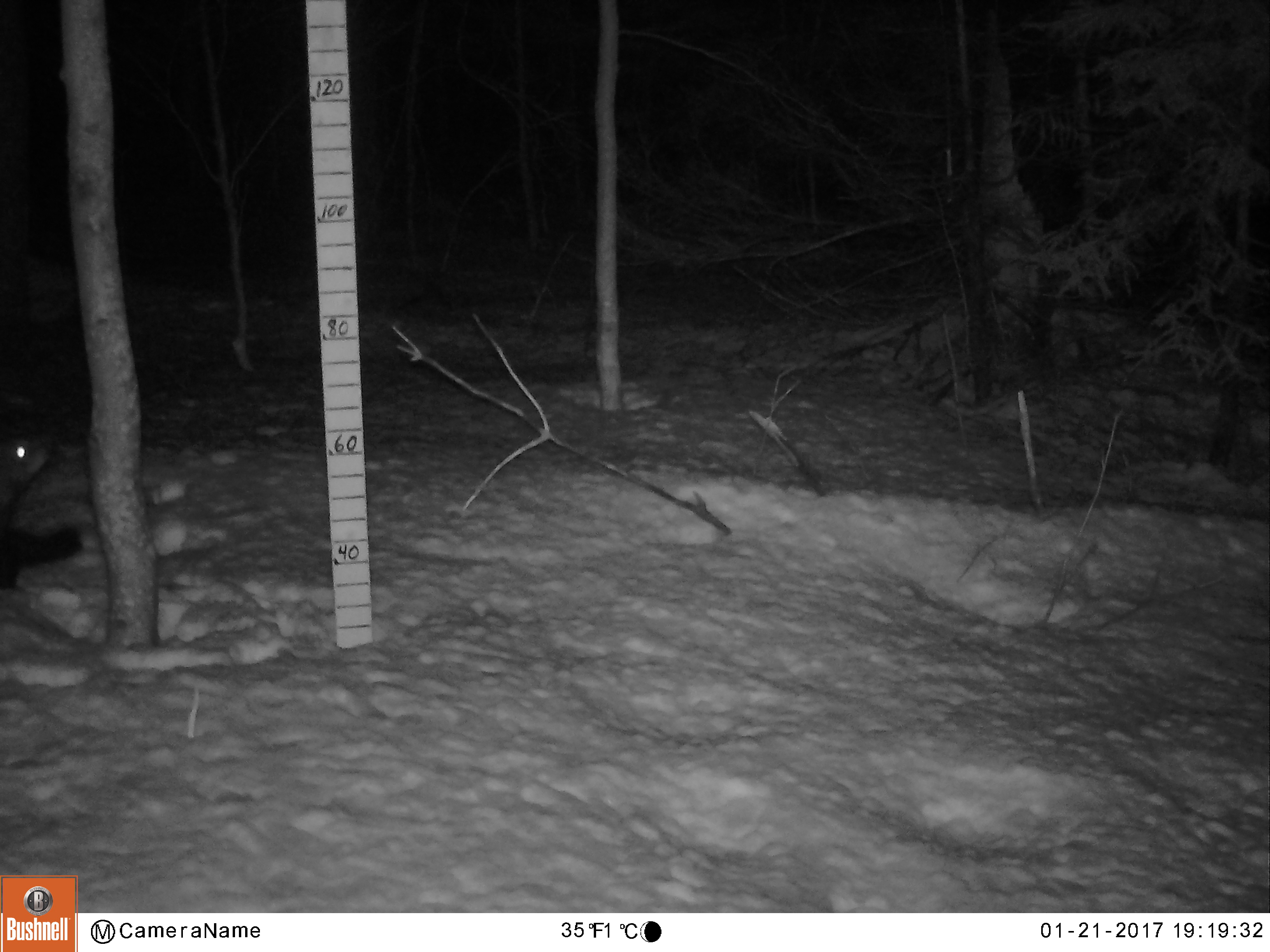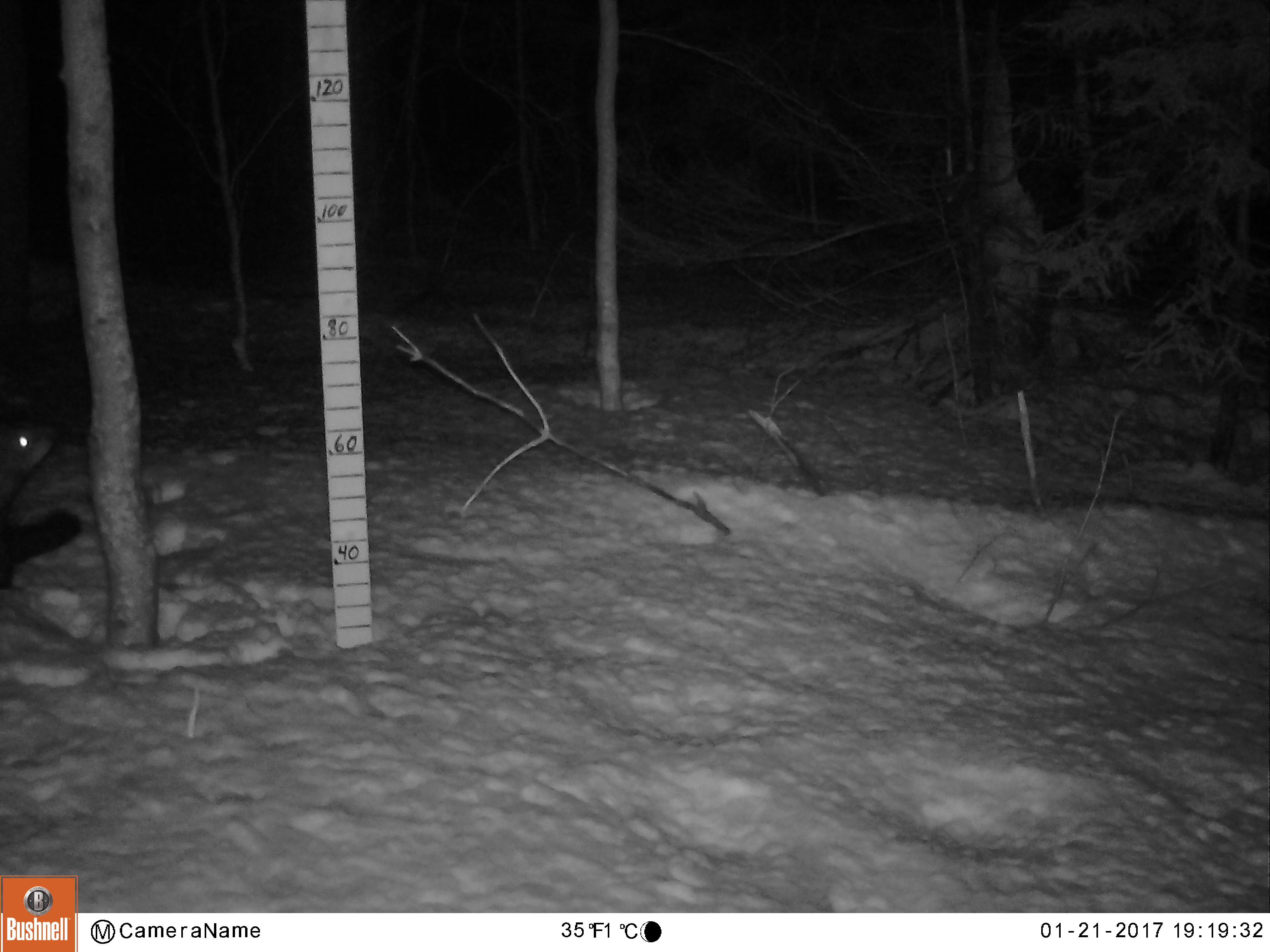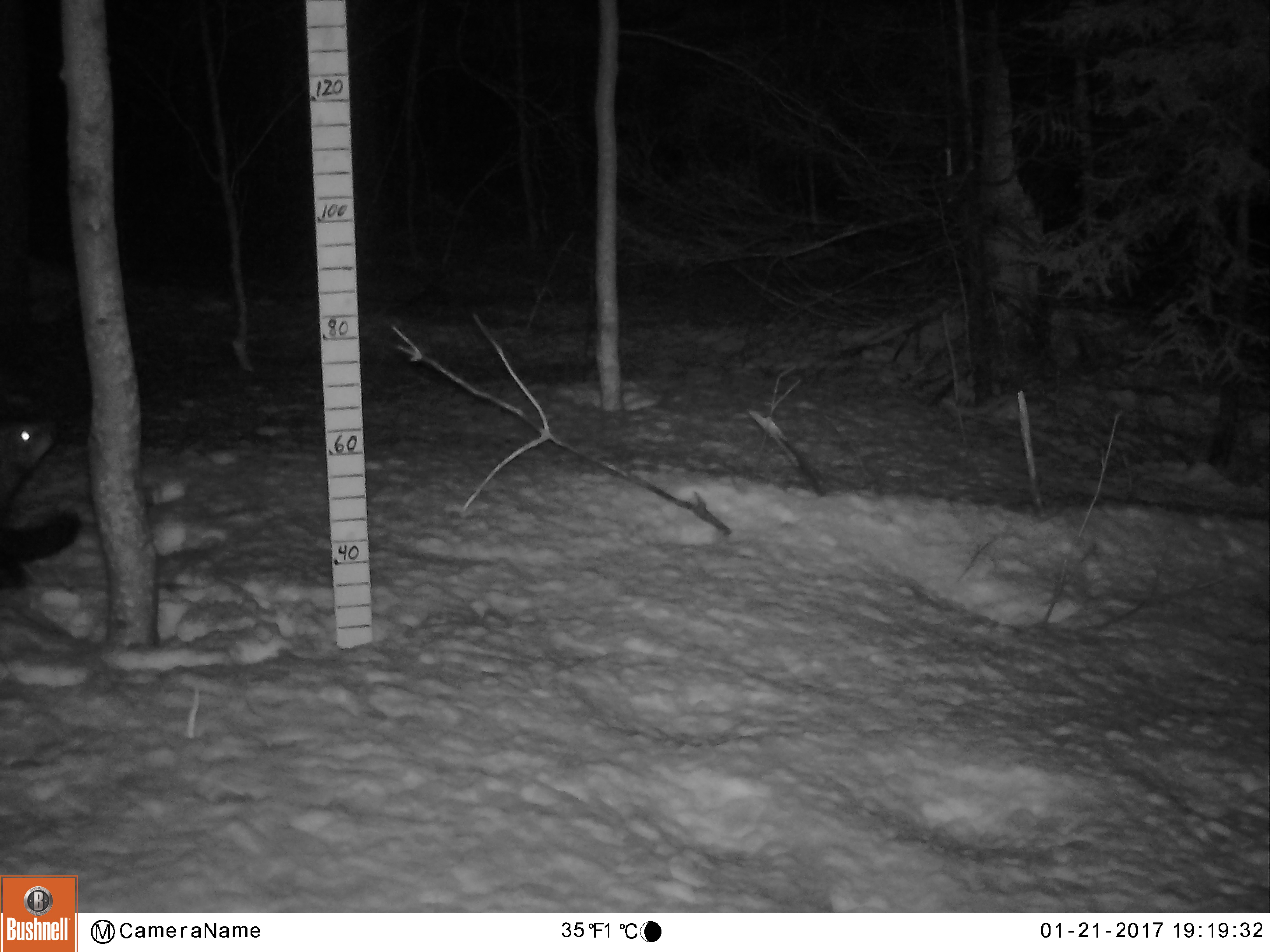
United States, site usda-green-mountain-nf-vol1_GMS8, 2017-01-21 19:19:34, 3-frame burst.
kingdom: Animalia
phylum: Chordata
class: Mammalia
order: Carnivora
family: Mustelidae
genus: Pekania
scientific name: Pekania pennanti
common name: fisher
Fisher (Pekania pennanti).